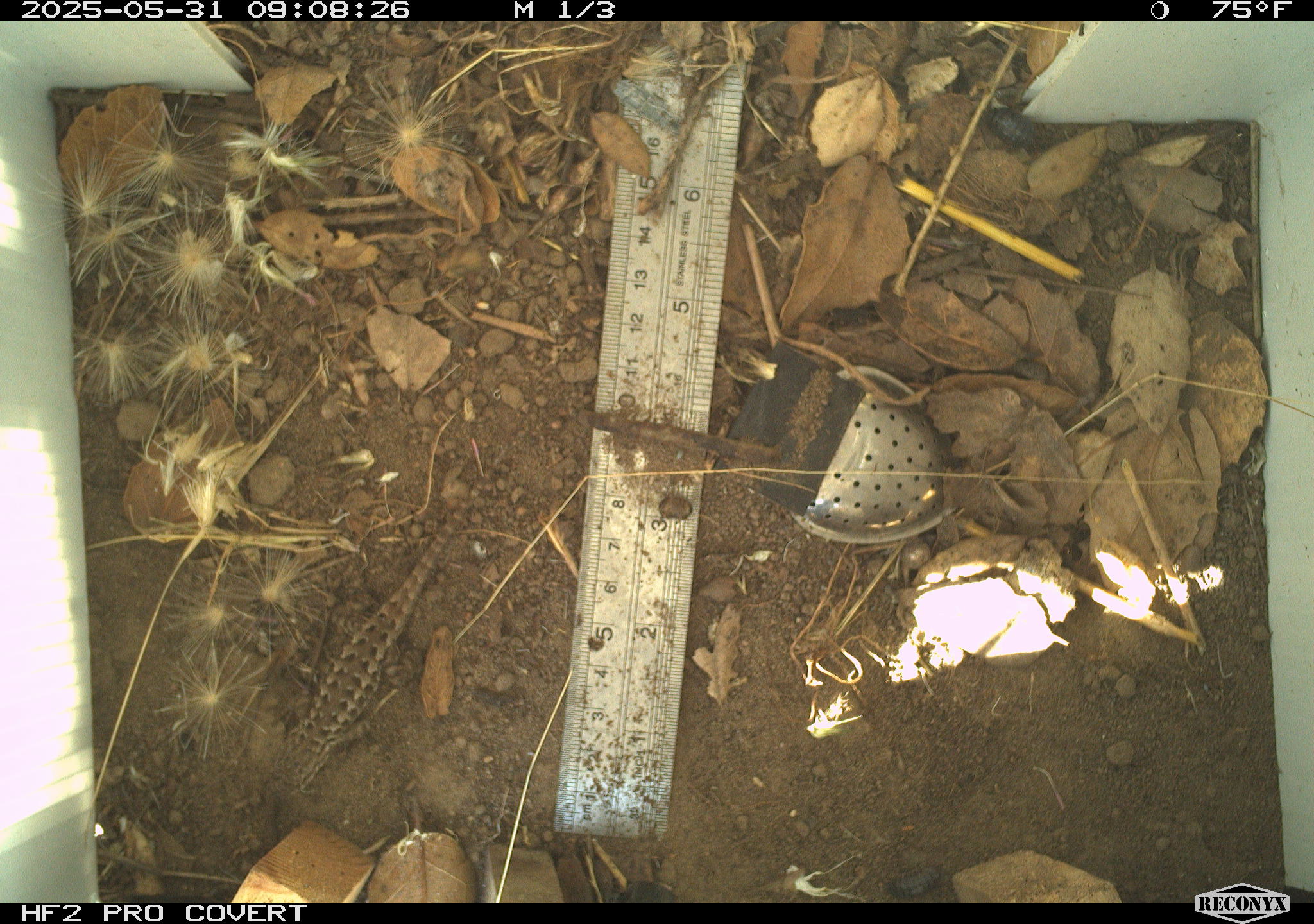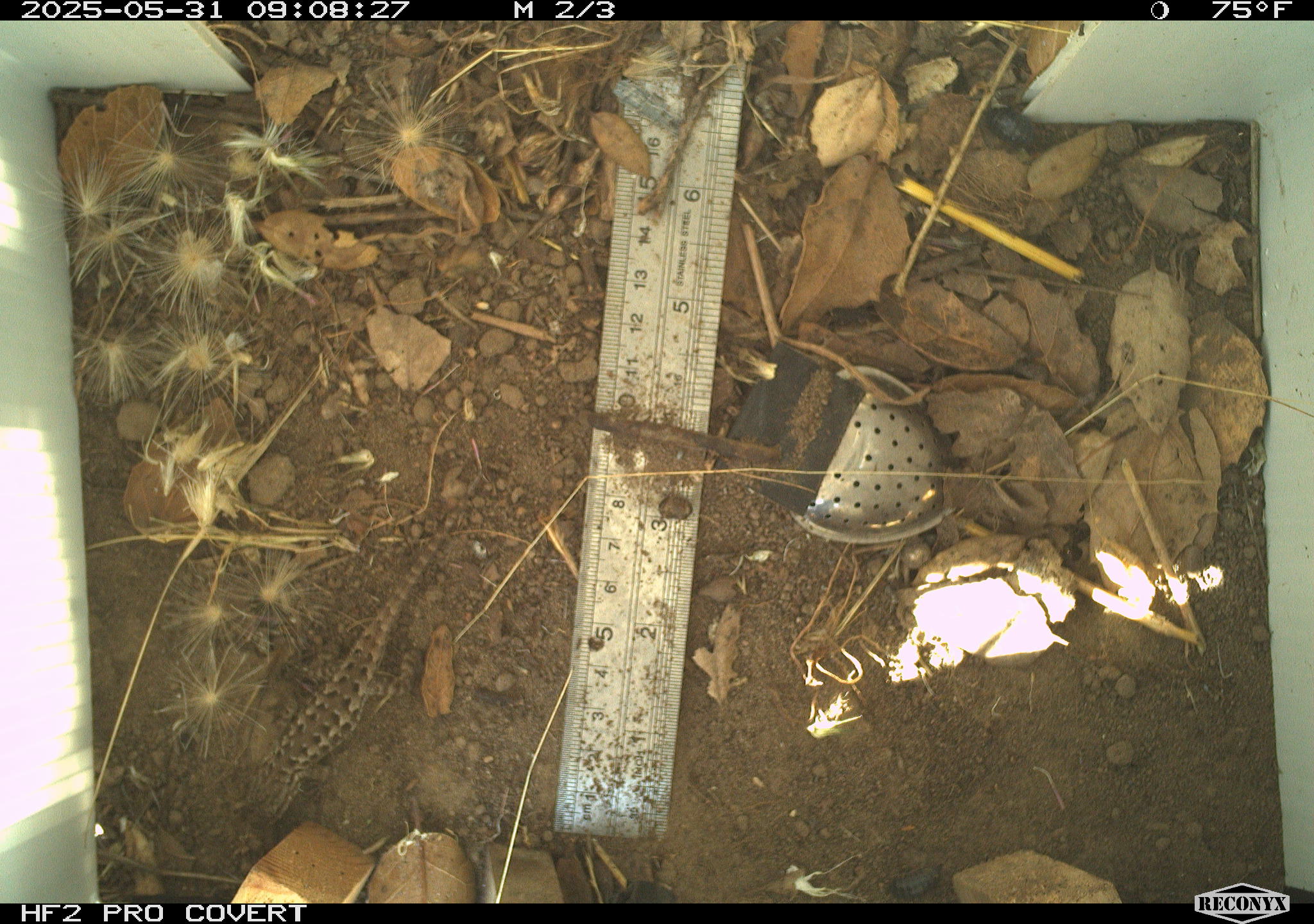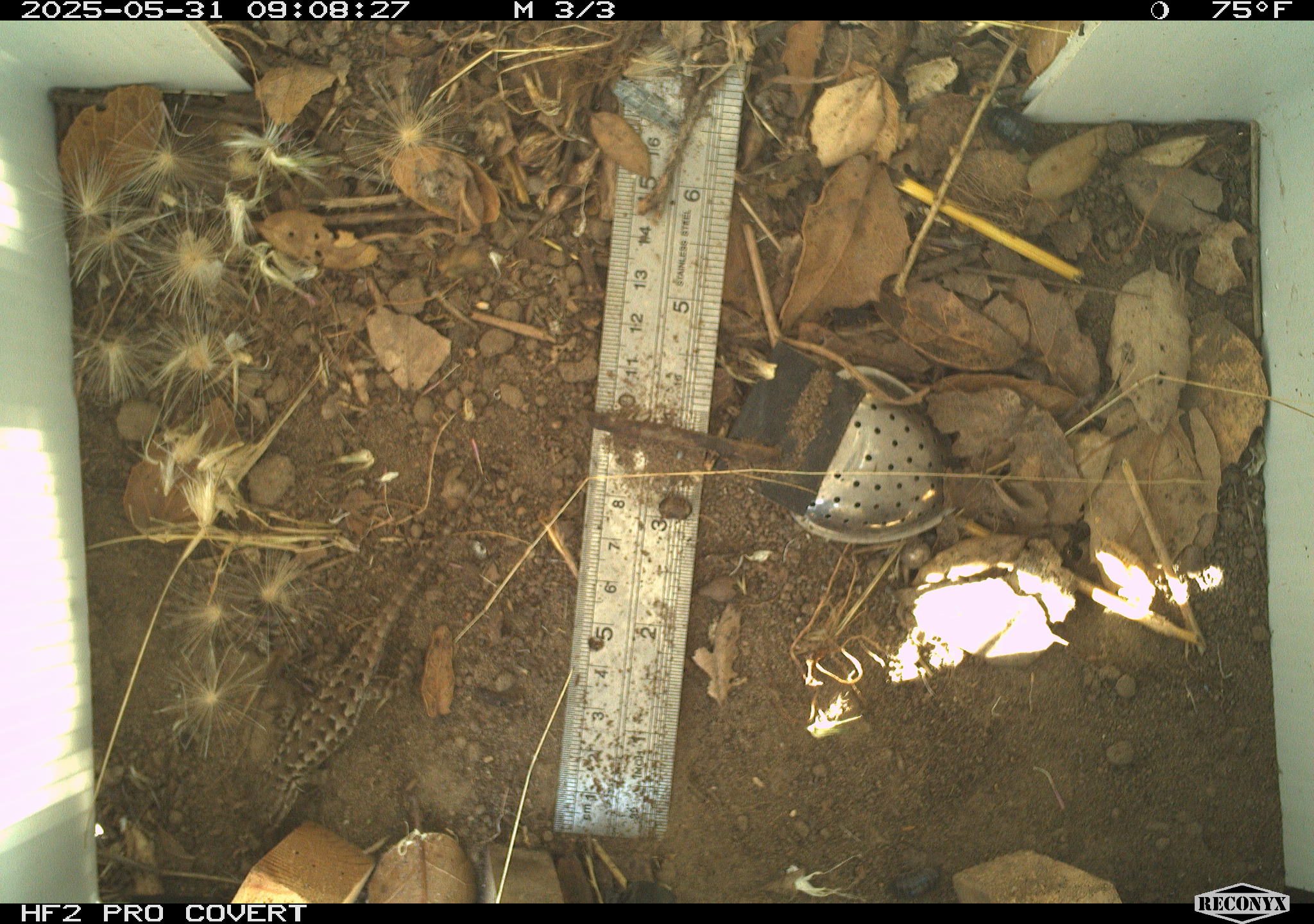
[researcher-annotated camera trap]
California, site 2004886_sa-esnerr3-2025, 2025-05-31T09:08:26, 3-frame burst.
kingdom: Animalia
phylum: Chordata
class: Reptilia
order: Squamata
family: Phrynosomatidae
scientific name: Phrynosomatidae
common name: north american spiny lizards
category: sceloporus/uta species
Sceloporus/uta species (north american spiny lizards) (Phrynosomatidae).